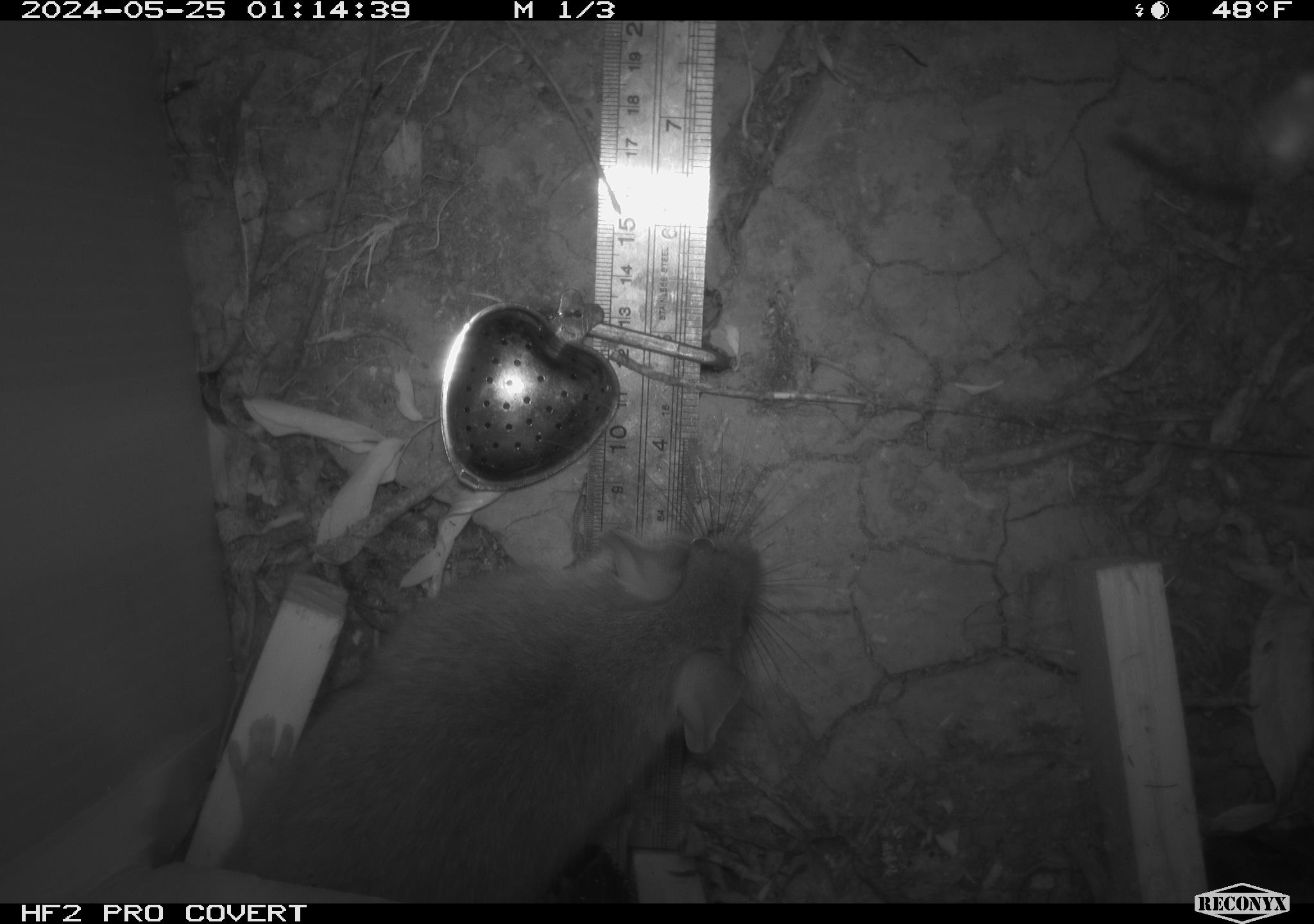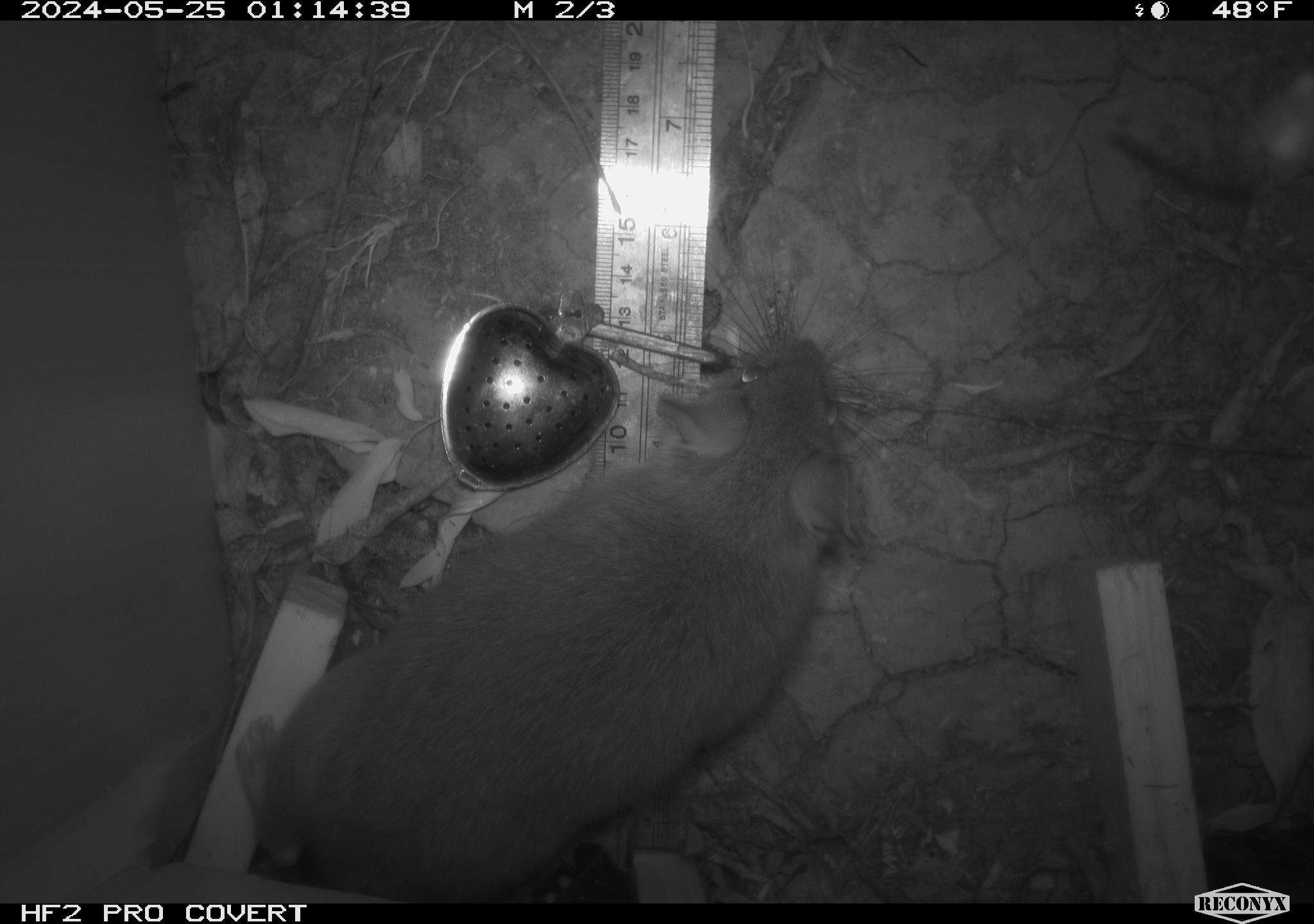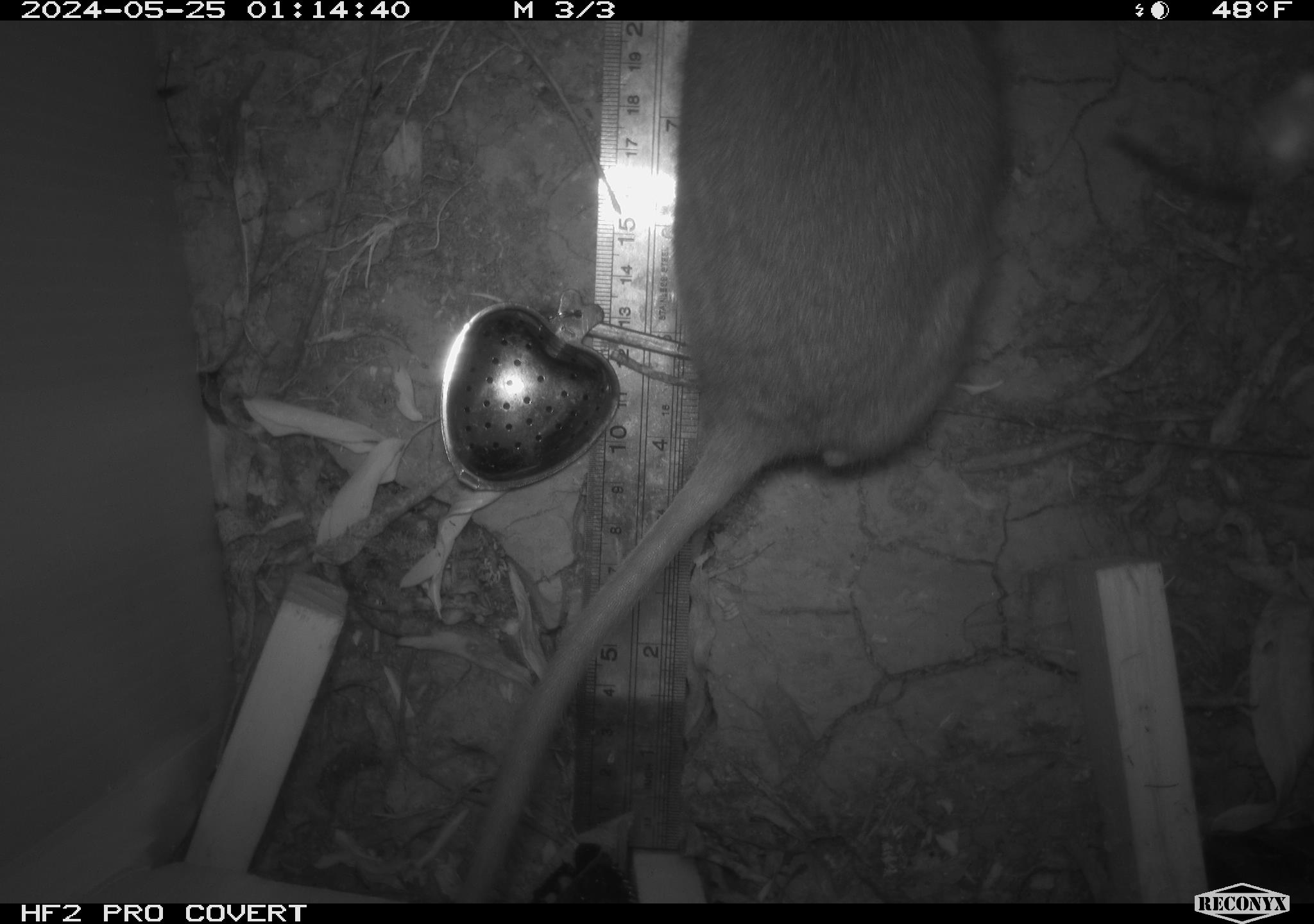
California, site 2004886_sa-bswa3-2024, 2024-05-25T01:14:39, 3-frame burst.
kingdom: Animalia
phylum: Chordata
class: Mammalia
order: Rodentia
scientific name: Rodentia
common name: woodrat or rat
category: woodrat or rat species